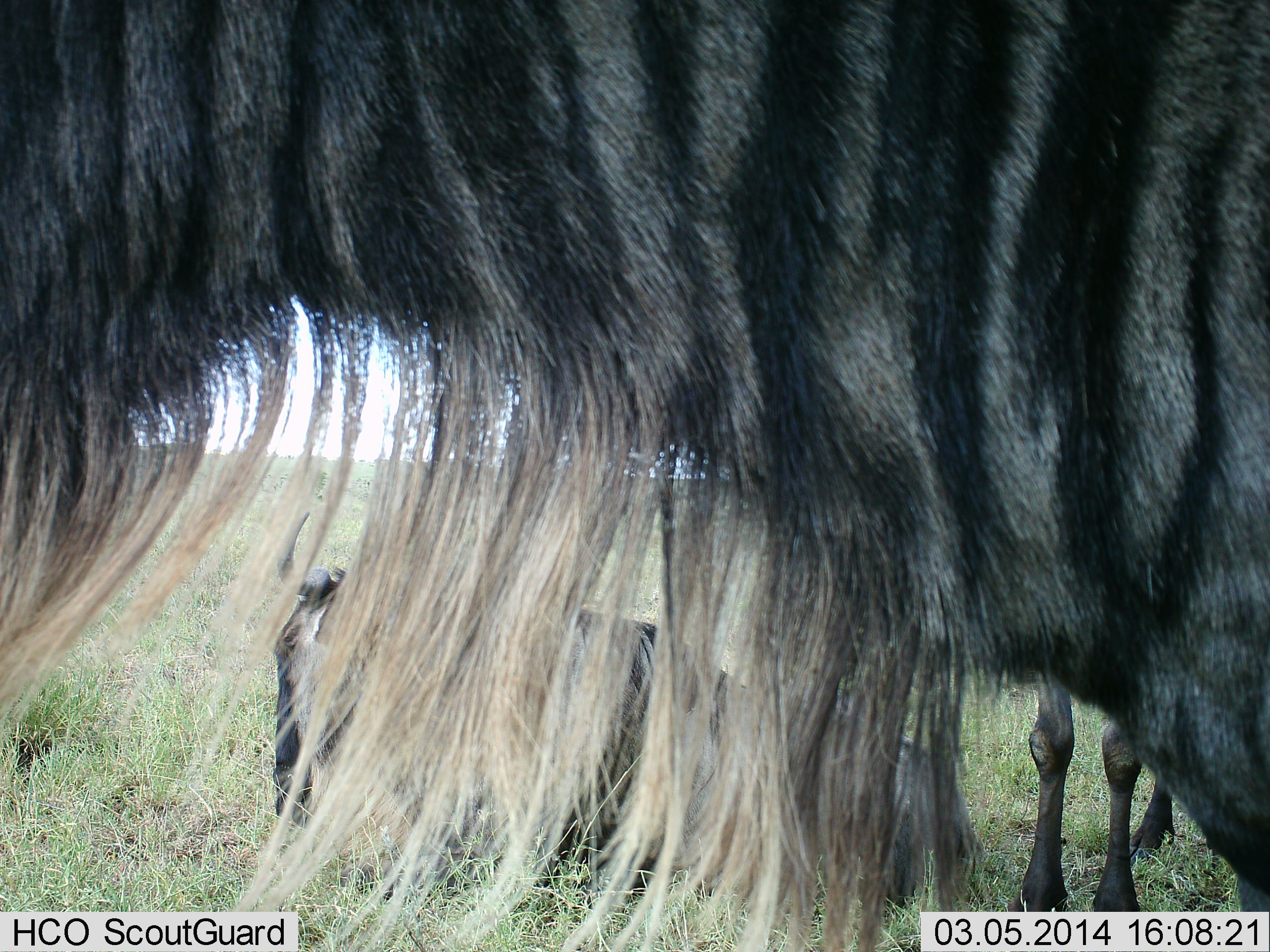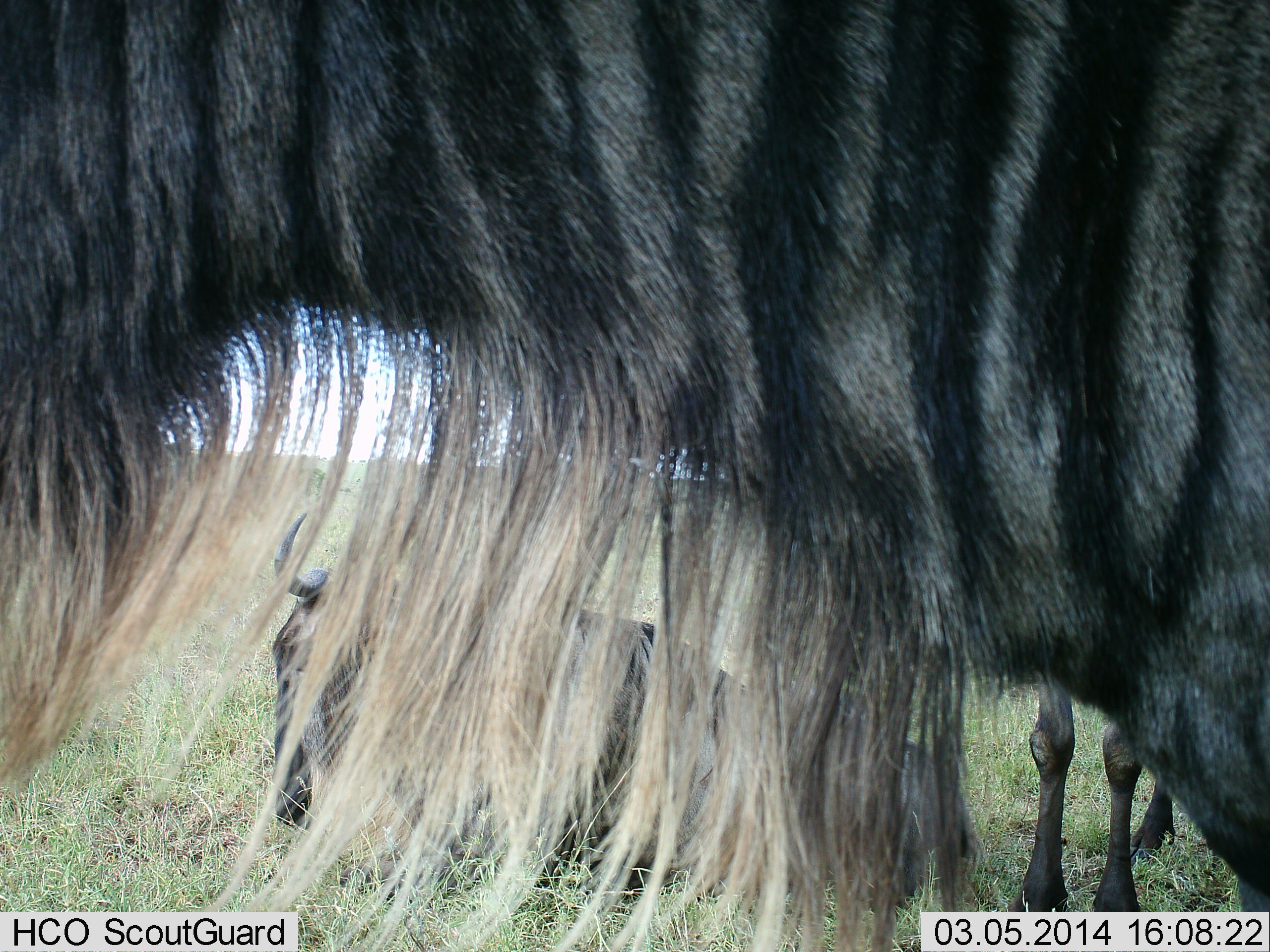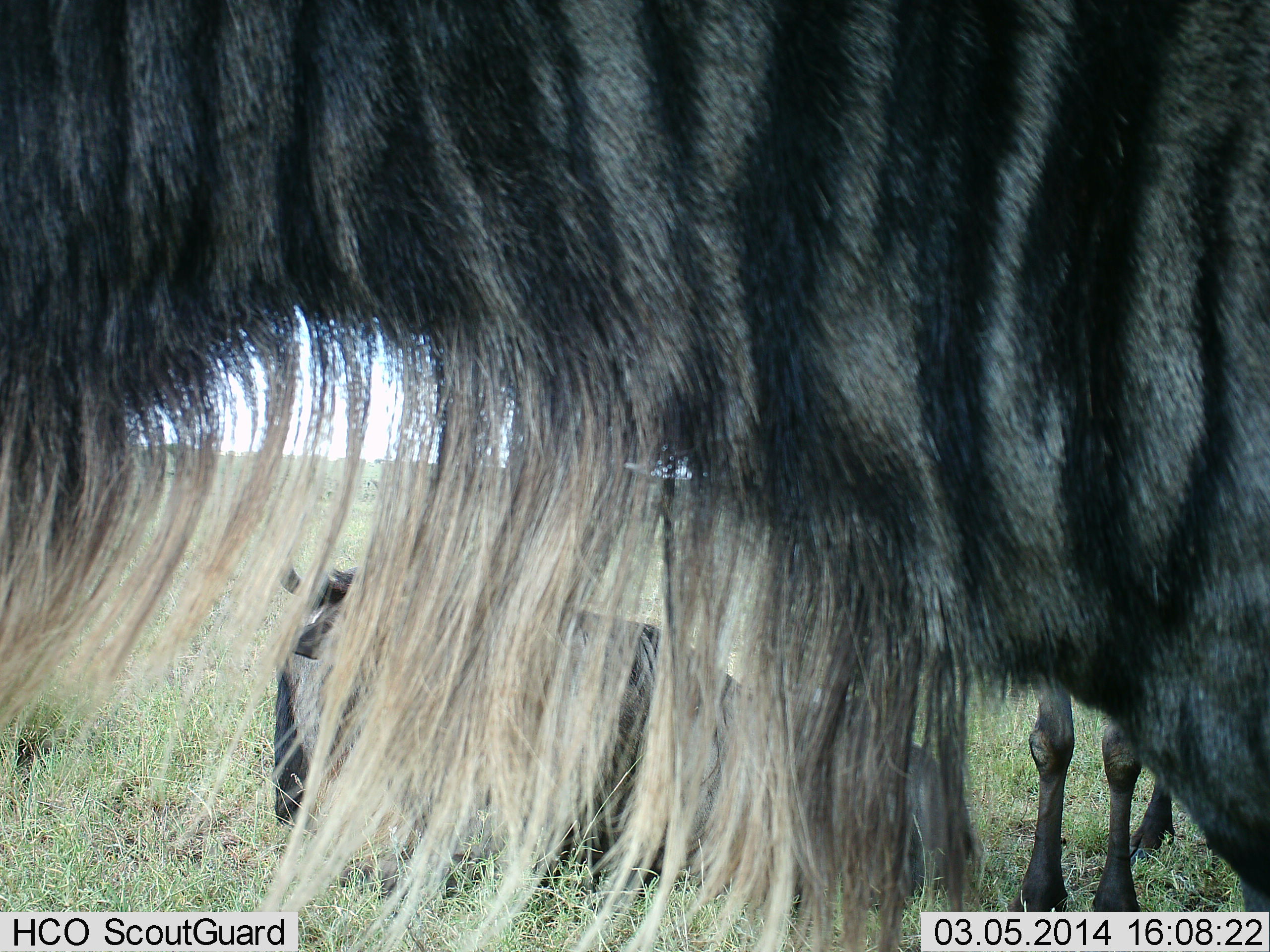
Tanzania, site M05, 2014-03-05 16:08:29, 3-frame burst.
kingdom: Animalia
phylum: Chordata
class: Mammalia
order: Artiodactyla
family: Bovidae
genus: Connochaetes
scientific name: Connochaetes taurinus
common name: blue wildebeest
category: wildebeest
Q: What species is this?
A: Wildebeest (blue wildebeest) (Connochaetes taurinus).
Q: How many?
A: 3.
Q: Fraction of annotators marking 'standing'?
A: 80%.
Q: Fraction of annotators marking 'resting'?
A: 100%.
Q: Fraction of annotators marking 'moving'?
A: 0%.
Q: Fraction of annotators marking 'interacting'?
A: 0%.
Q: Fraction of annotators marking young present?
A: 0%.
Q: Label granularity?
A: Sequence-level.